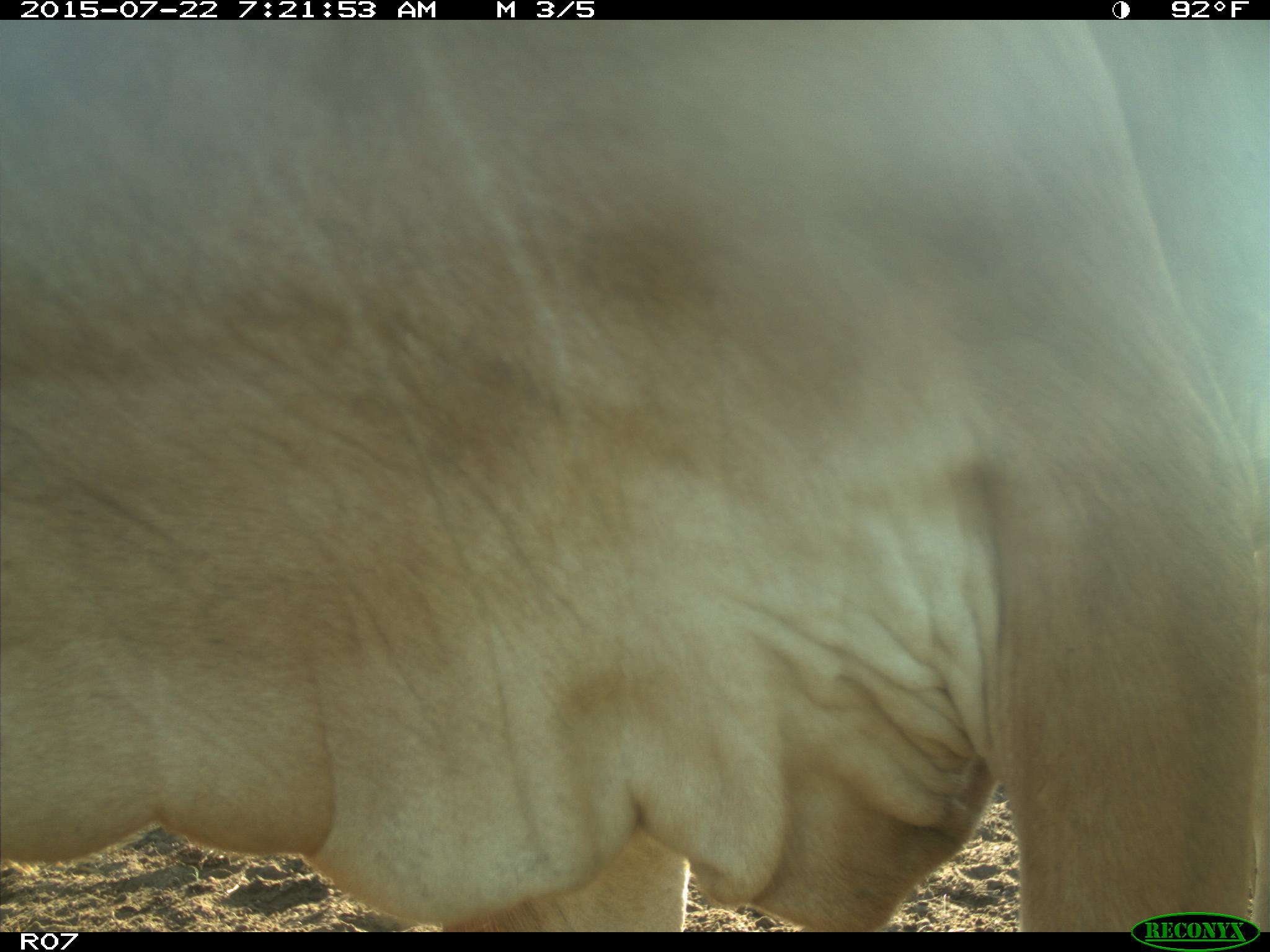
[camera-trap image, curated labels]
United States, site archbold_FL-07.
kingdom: Animalia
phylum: Chordata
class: Mammalia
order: Artiodactyla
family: Cervidae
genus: Odocoileus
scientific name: Odocoileus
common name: deer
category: unidentified deer